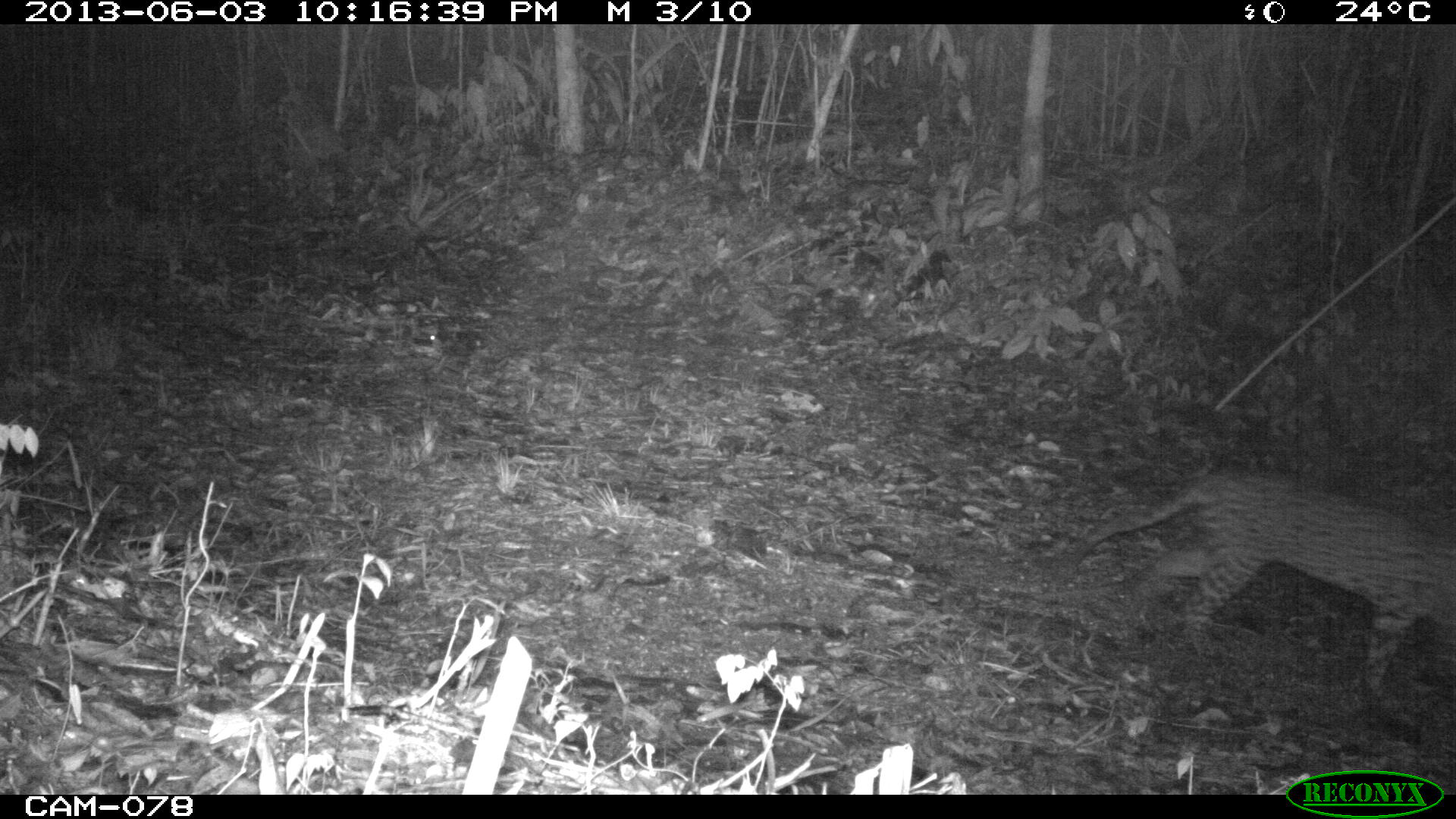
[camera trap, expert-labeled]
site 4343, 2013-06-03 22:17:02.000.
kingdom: Animalia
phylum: Chordata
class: Mammalia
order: Carnivora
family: Felidae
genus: Leopardus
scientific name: Leopardus pardalis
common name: ocelot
Leopardus pardalis (ocelot), count 1, sex female.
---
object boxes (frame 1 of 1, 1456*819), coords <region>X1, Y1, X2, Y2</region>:
leopardus pardalis: <region>1054, 462, 1456, 708</region>